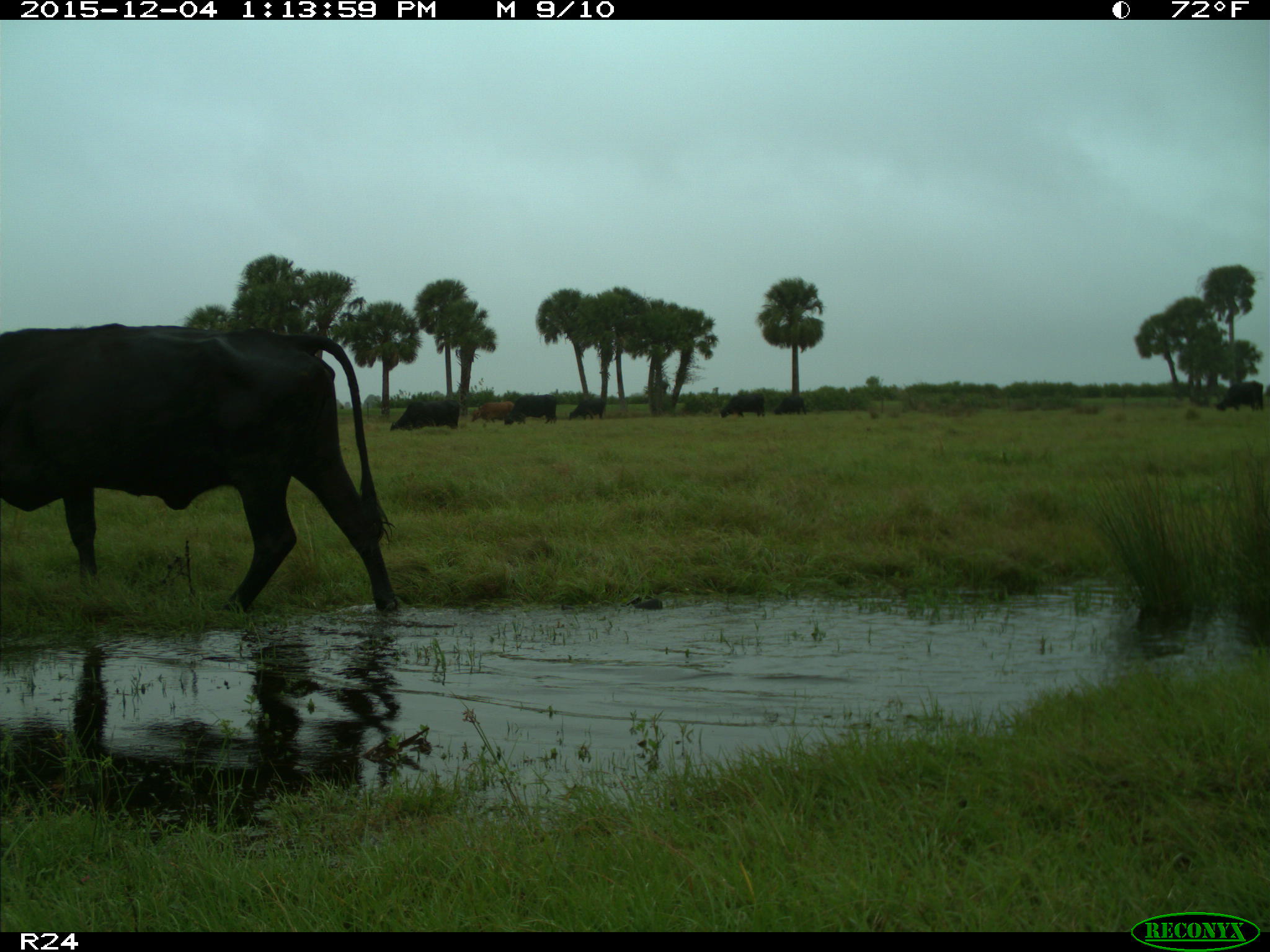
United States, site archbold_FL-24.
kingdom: Animalia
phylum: Chordata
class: Mammalia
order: Artiodactyla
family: Bovidae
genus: Bos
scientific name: Bos taurus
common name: domestic cow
Bos taurus (domestic cow).